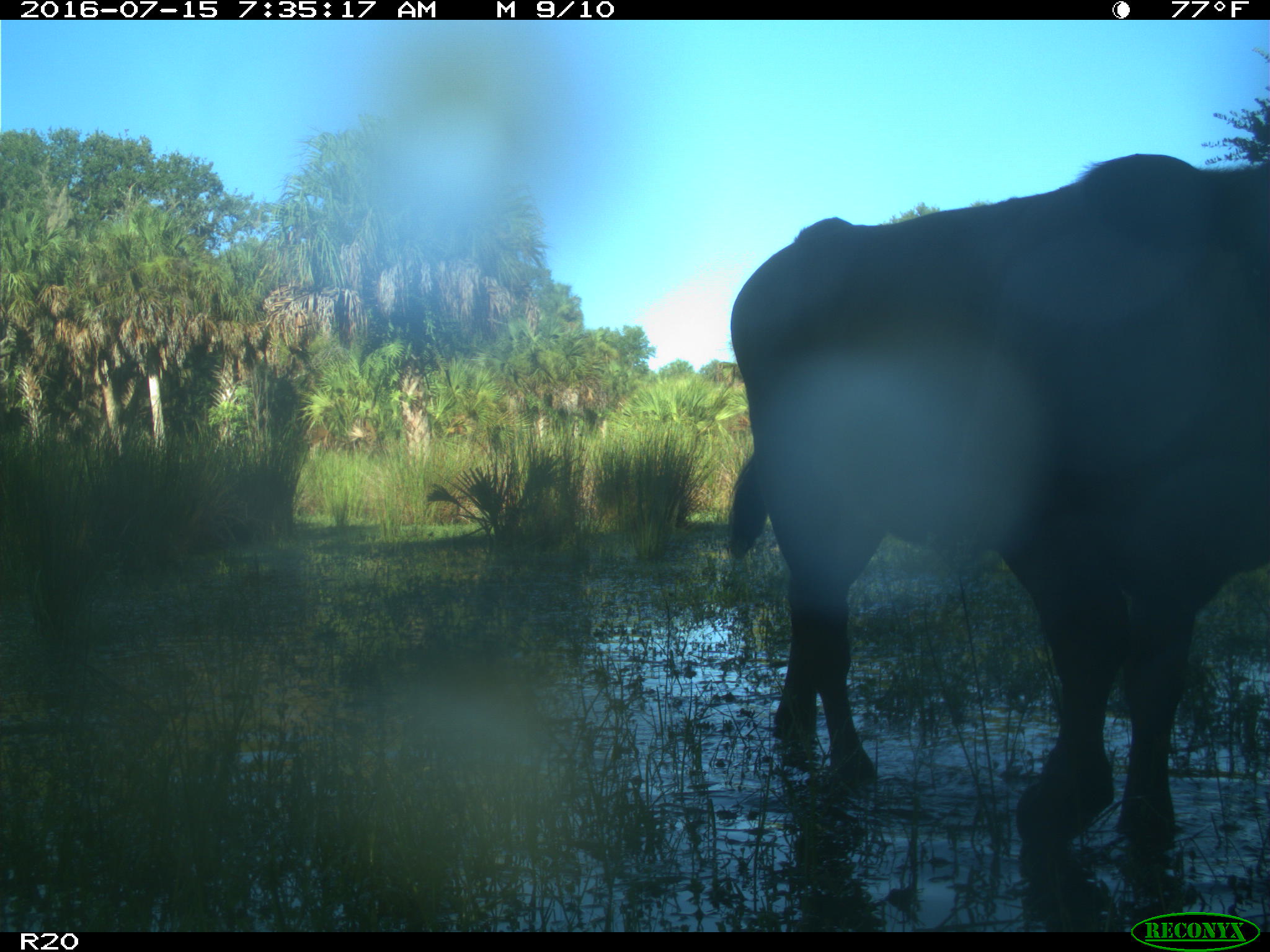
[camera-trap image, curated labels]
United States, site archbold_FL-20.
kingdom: Animalia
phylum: Chordata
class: Mammalia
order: Artiodactyla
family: Bovidae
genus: Bos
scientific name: Bos taurus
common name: domestic cow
Bos taurus (domestic cow).